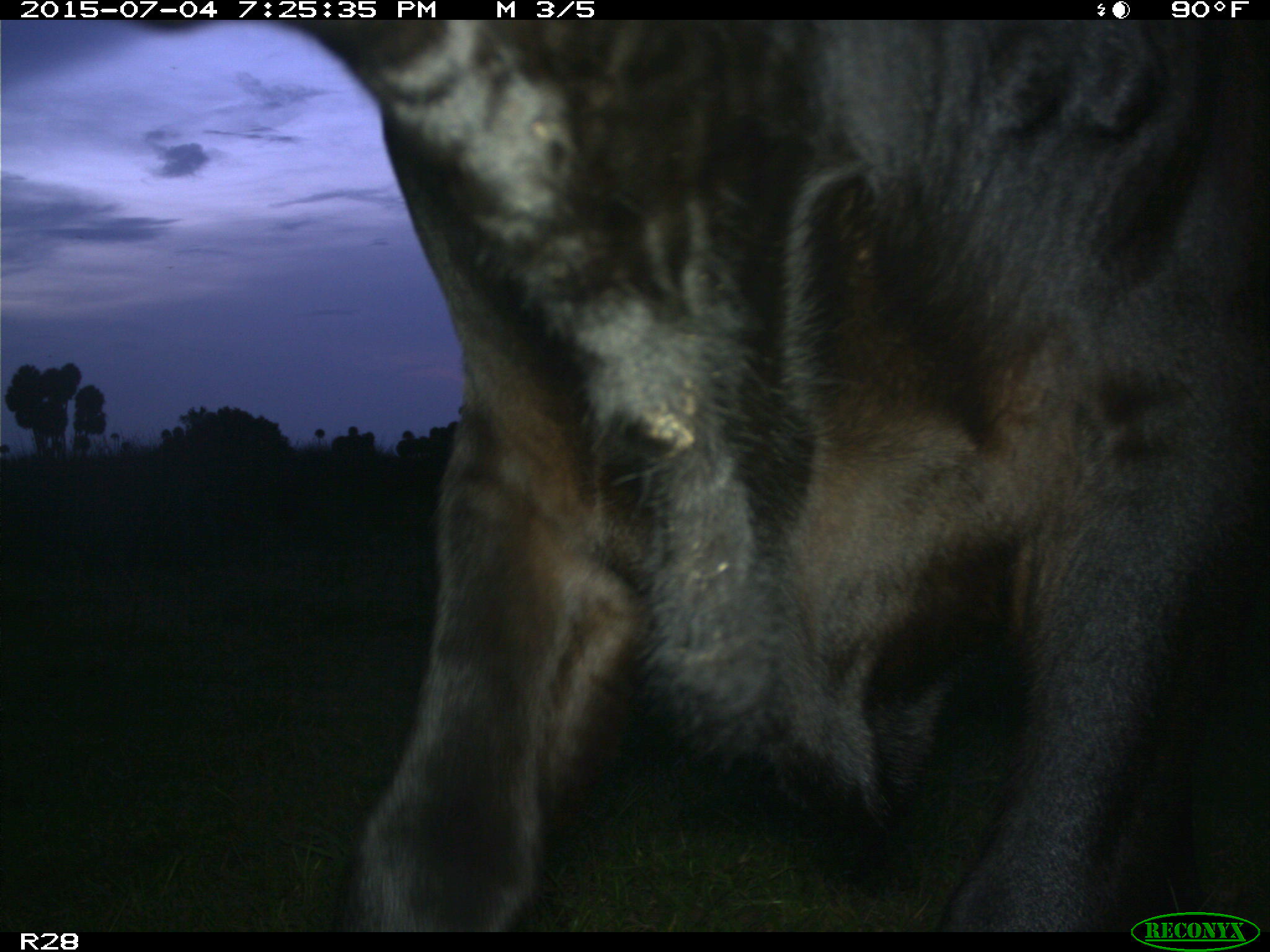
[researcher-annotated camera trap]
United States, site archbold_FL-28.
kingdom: Animalia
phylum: Chordata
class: Mammalia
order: Artiodactyla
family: Bovidae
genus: Bos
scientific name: Bos taurus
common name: domestic cow